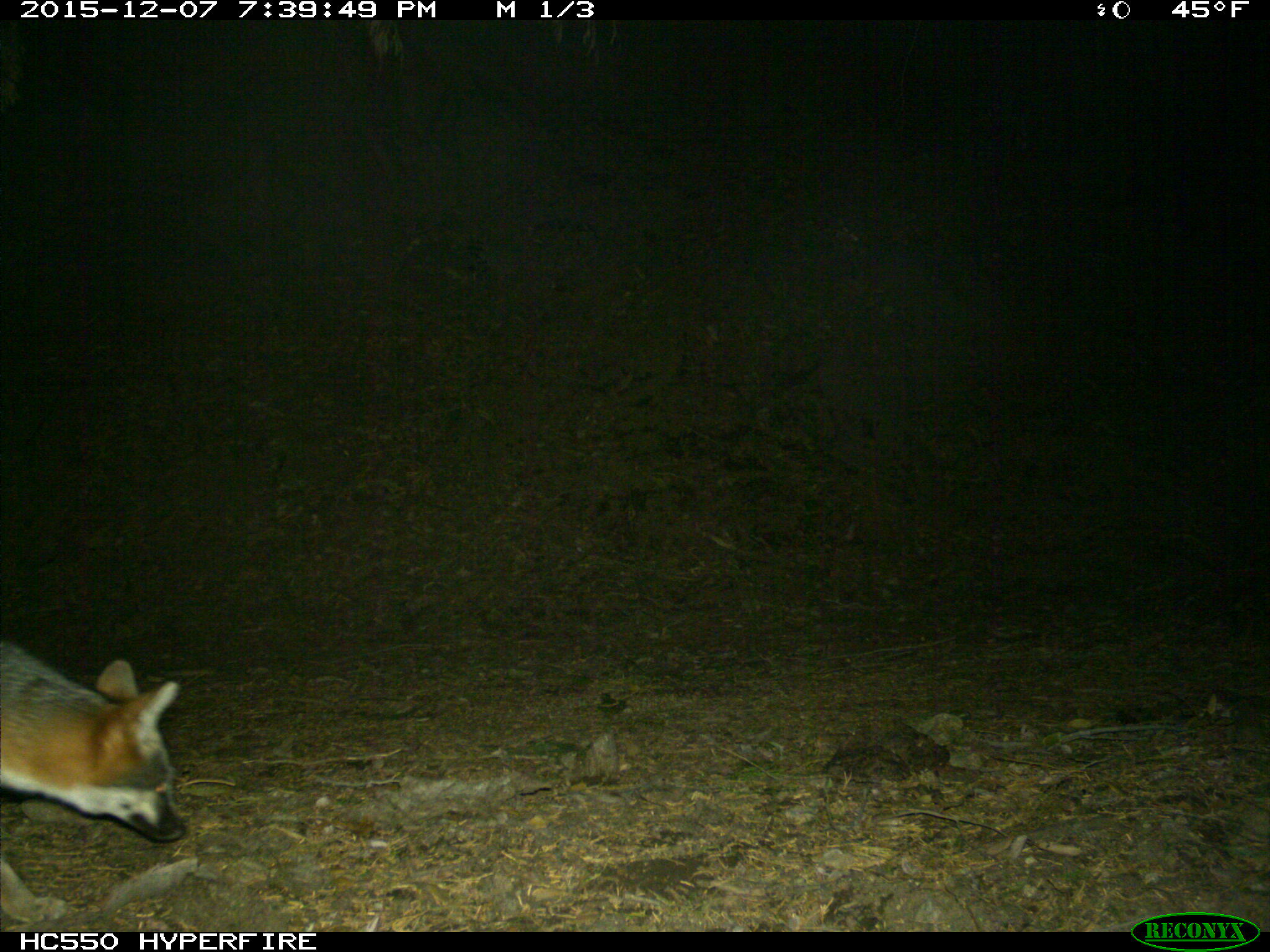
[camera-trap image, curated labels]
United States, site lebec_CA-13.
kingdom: Animalia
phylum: Chordata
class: Mammalia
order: Carnivora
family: Canidae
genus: Urocyon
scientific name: Urocyon cinereoargenteus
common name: gray fox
Urocyon cinereoargenteus (gray fox).